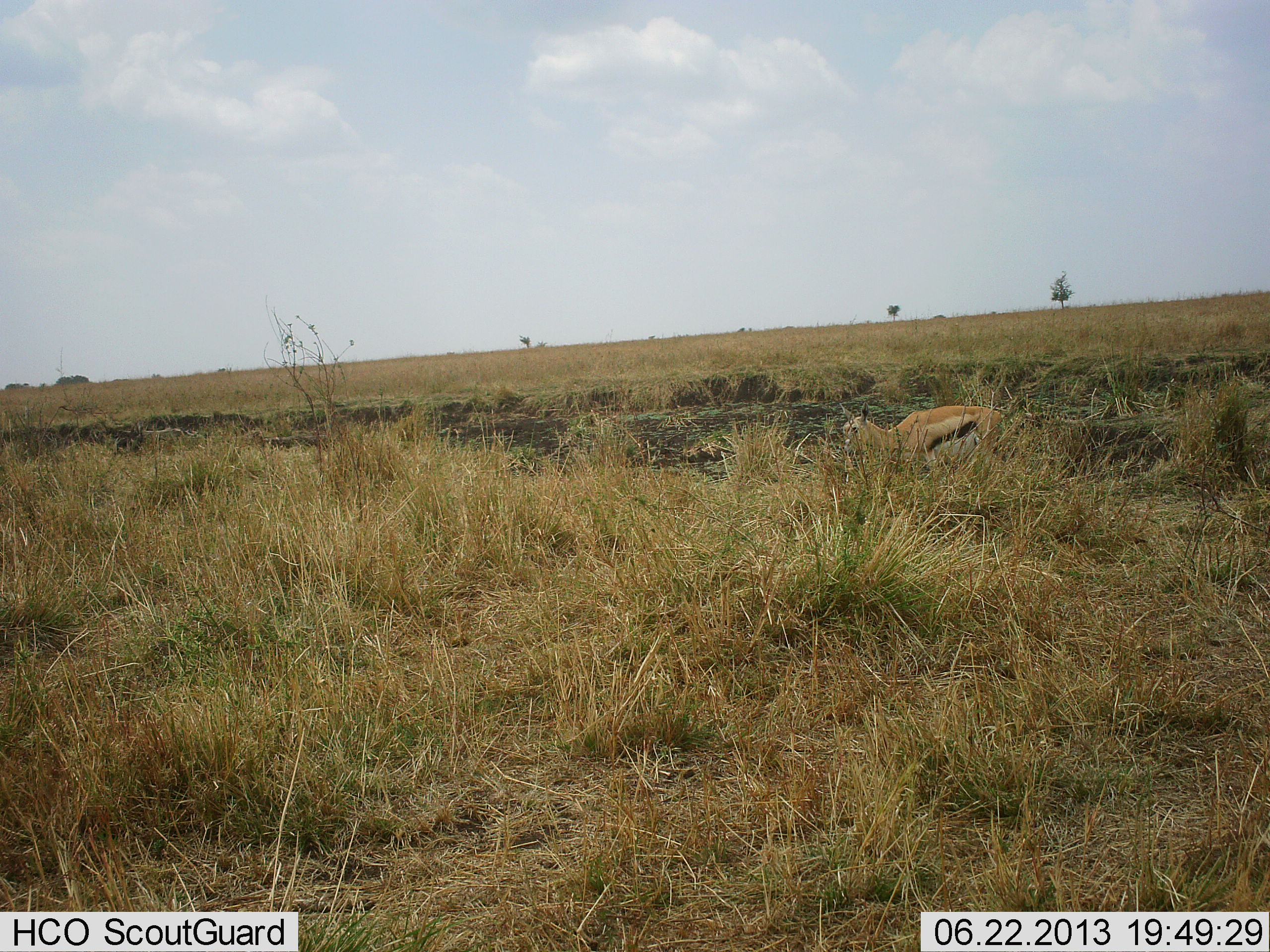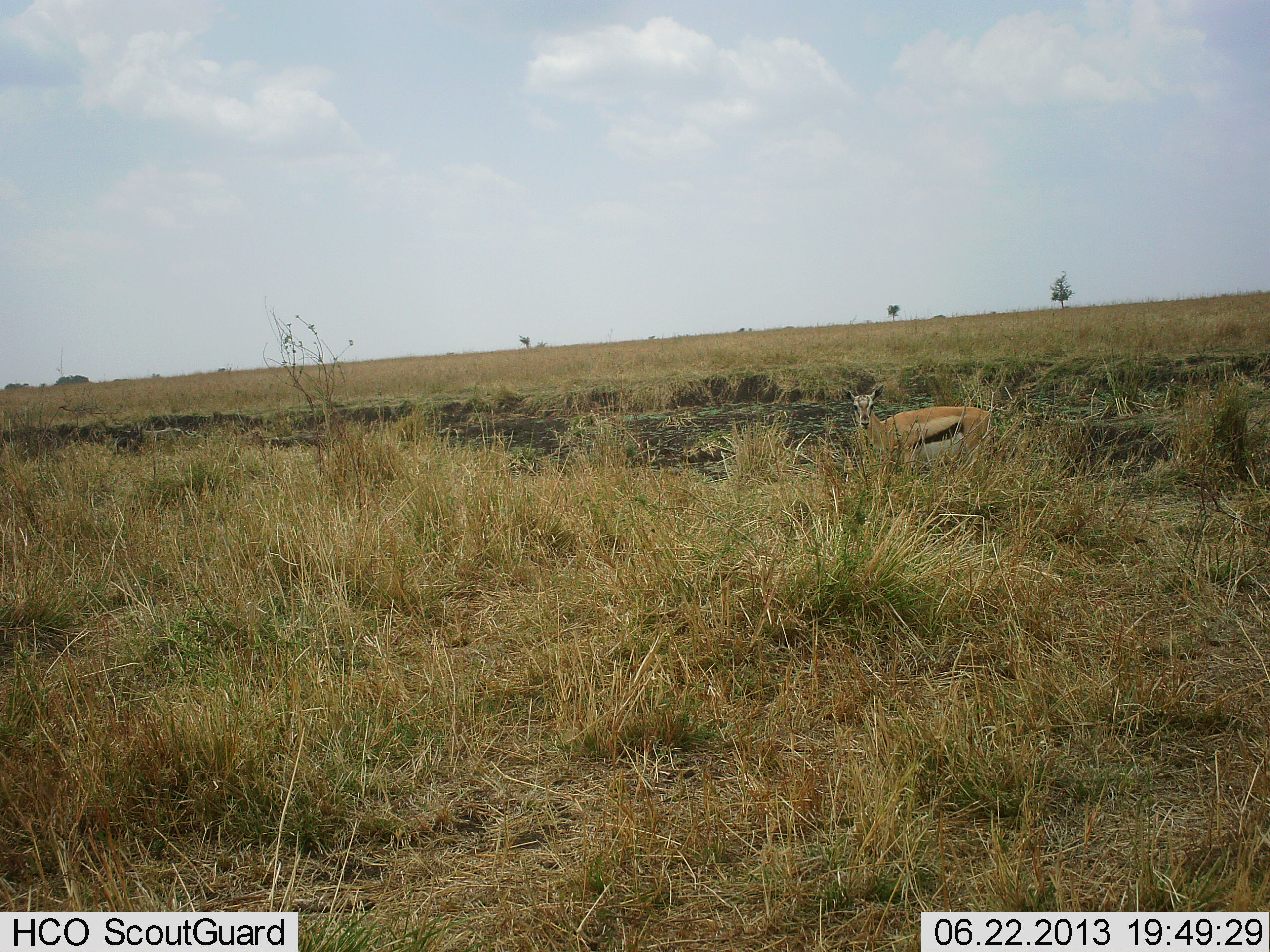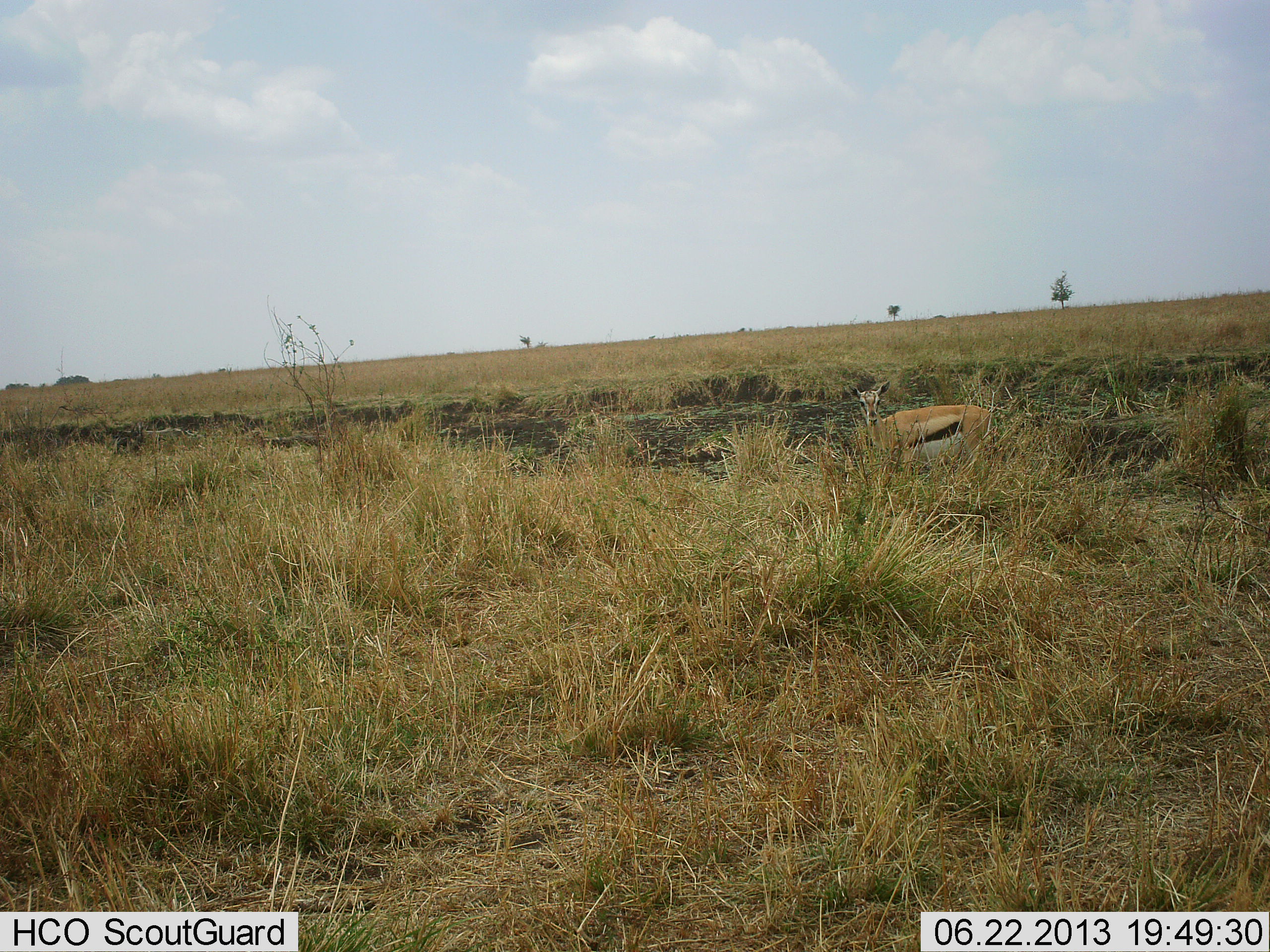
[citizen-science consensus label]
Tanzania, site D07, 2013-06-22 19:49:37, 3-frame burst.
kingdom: Animalia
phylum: Chordata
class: Mammalia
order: Artiodactyla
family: Bovidae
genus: Eudorcas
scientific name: Eudorcas thomsonii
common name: thomson's gazelle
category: gazellethomsons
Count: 1.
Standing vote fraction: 84%.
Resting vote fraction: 0%.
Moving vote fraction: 9%.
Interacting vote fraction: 0%.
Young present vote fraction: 0%.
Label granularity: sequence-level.